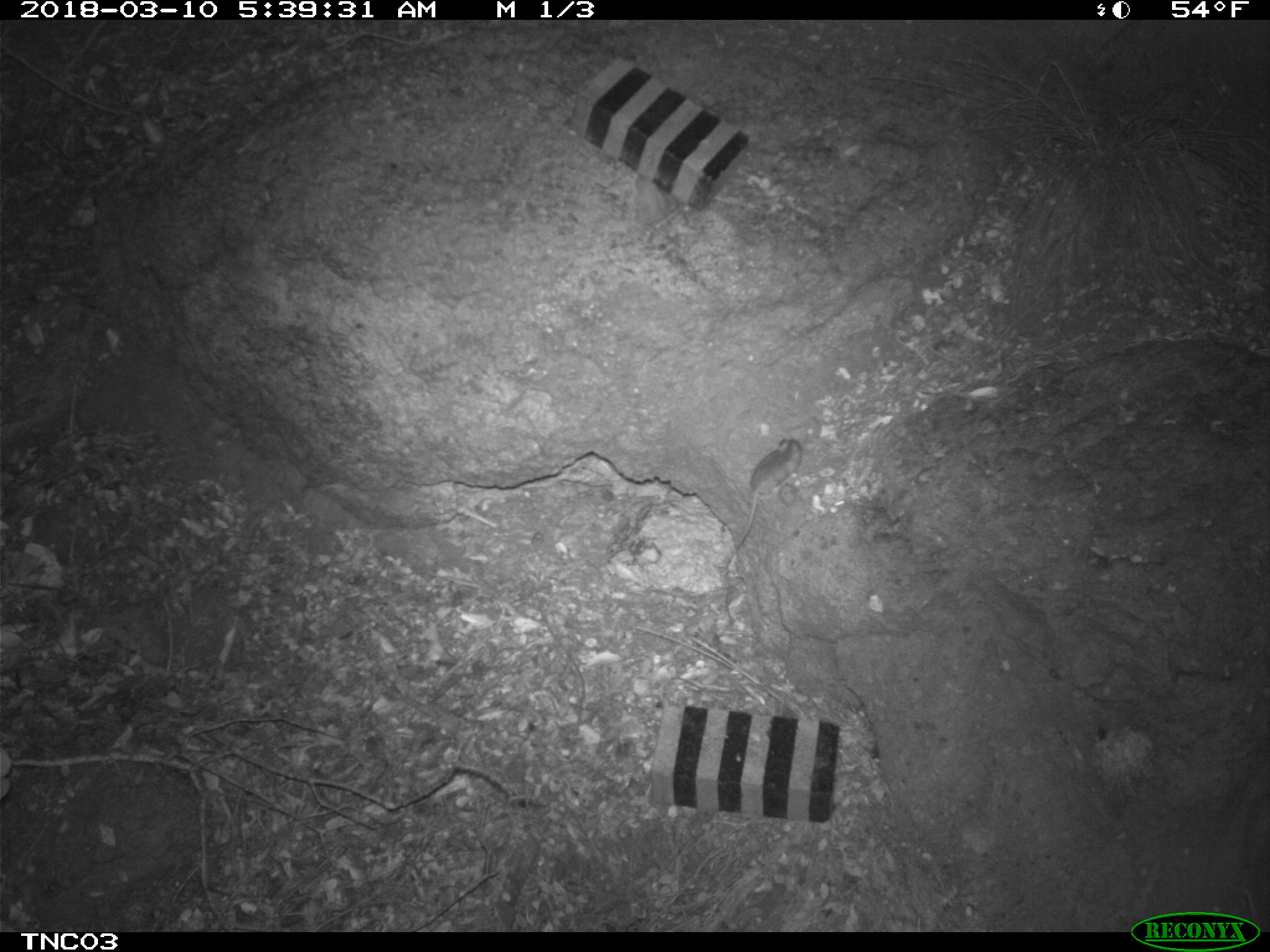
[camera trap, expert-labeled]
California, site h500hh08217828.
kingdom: Animalia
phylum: Chordata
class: Mammalia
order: Rodentia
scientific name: Rodentia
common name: rodent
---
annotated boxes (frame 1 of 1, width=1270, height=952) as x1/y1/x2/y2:
rodent: 717/436/805/572